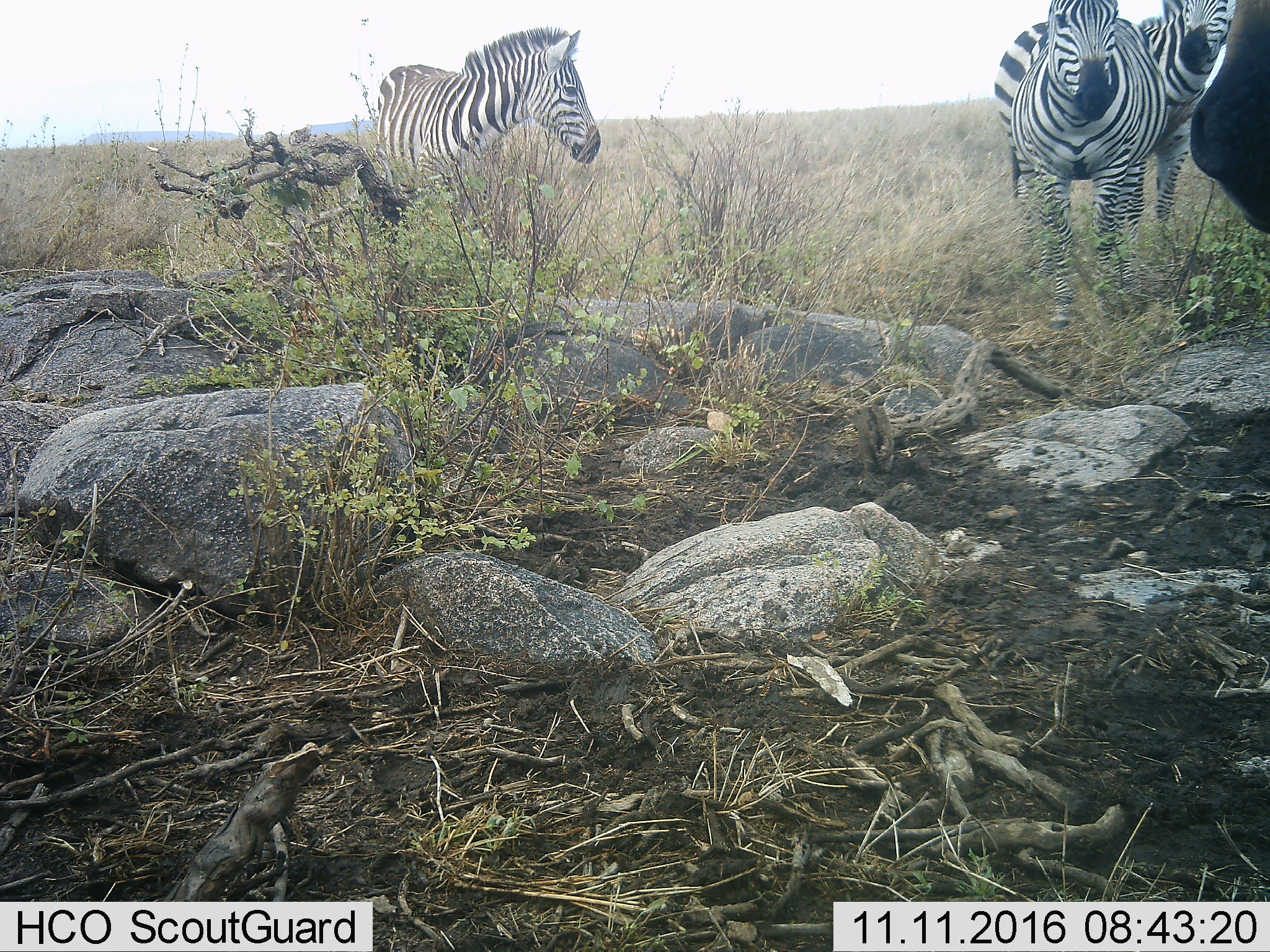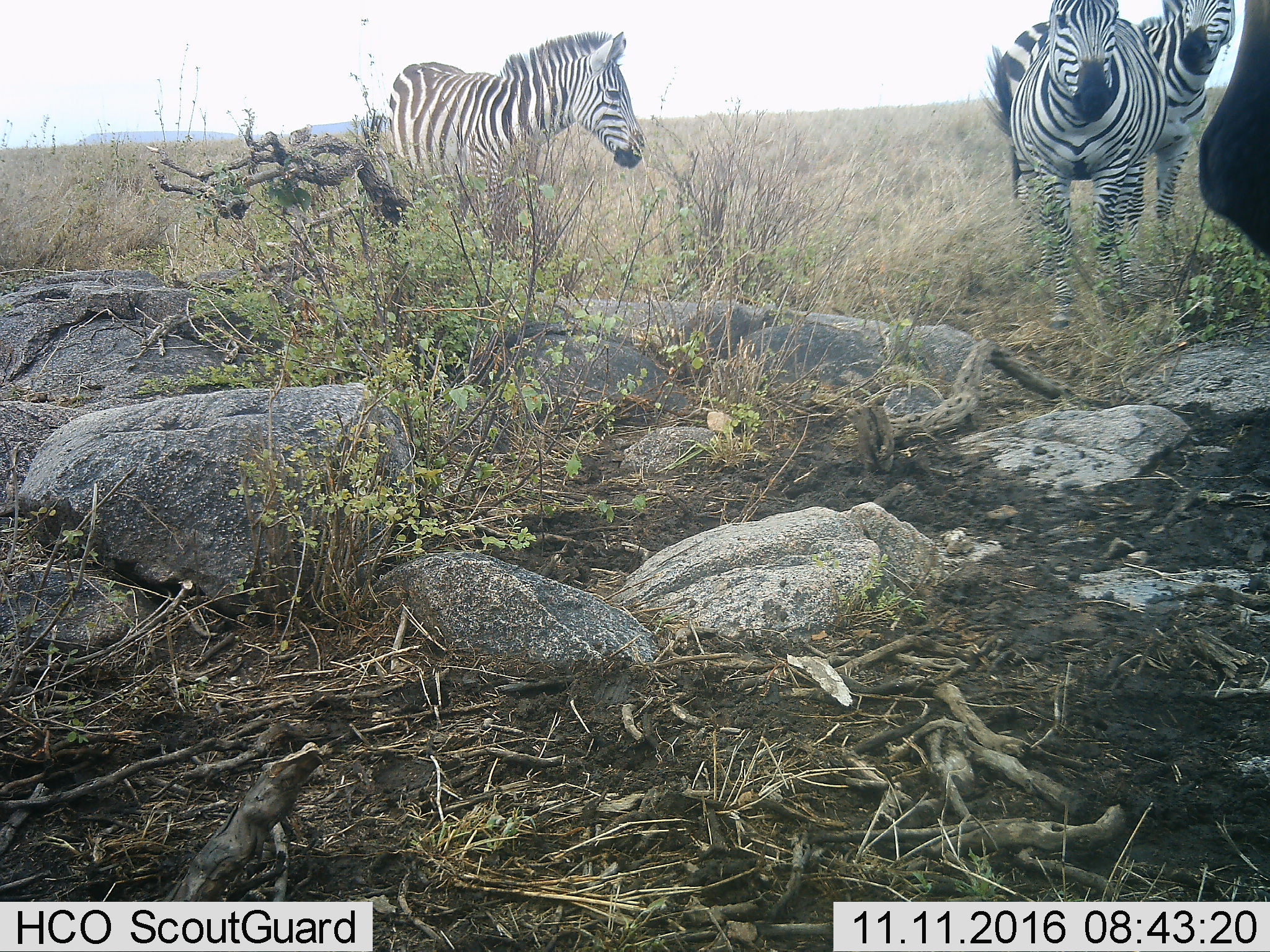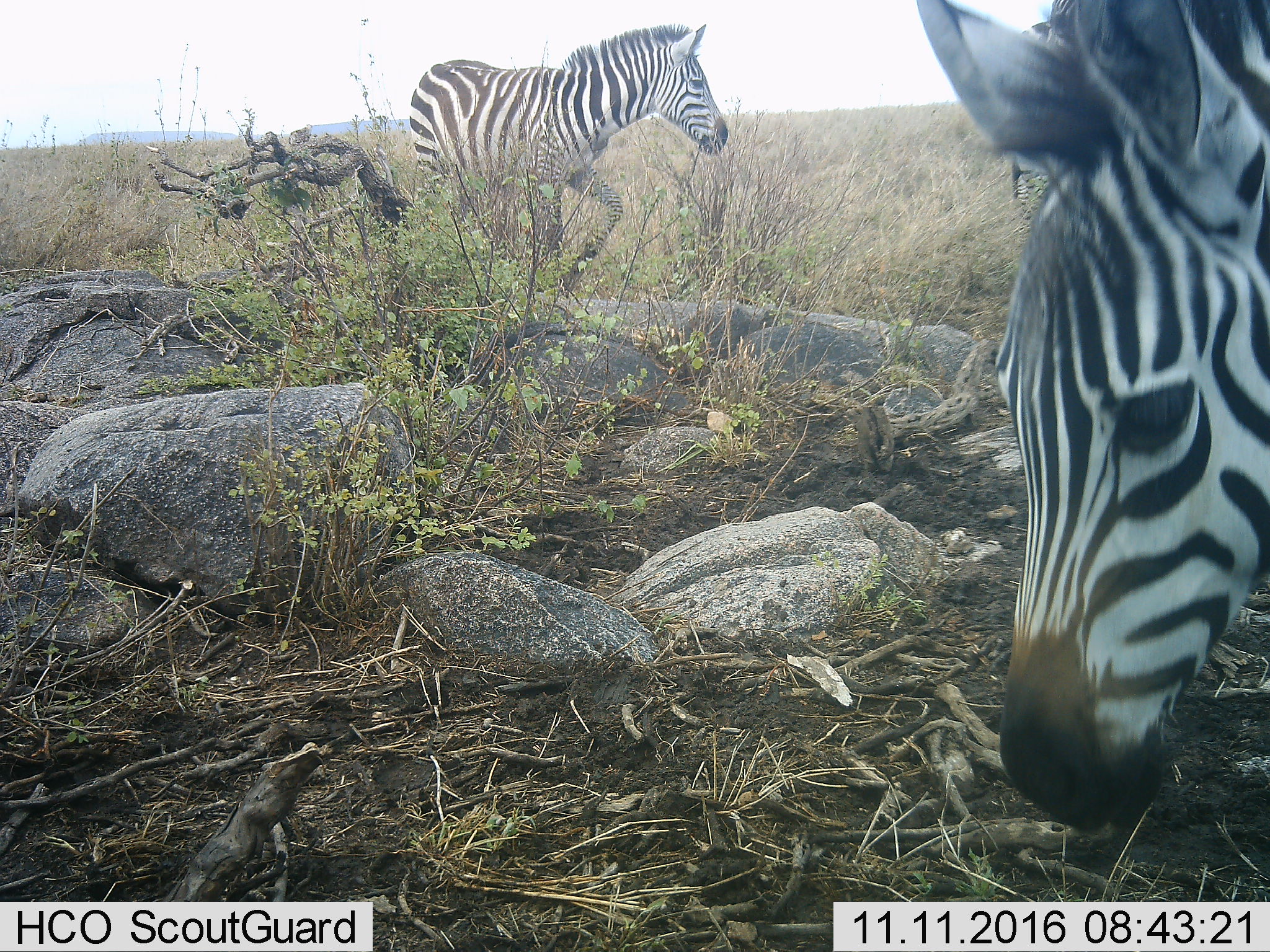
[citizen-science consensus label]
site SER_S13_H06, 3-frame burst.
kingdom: Animalia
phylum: Chordata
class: Mammalia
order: Perissodactyla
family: Equidae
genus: Equus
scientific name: Equus quagga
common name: plains zebra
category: zebraplains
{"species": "zebraplains (plains zebra) (Equus quagga)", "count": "4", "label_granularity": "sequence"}